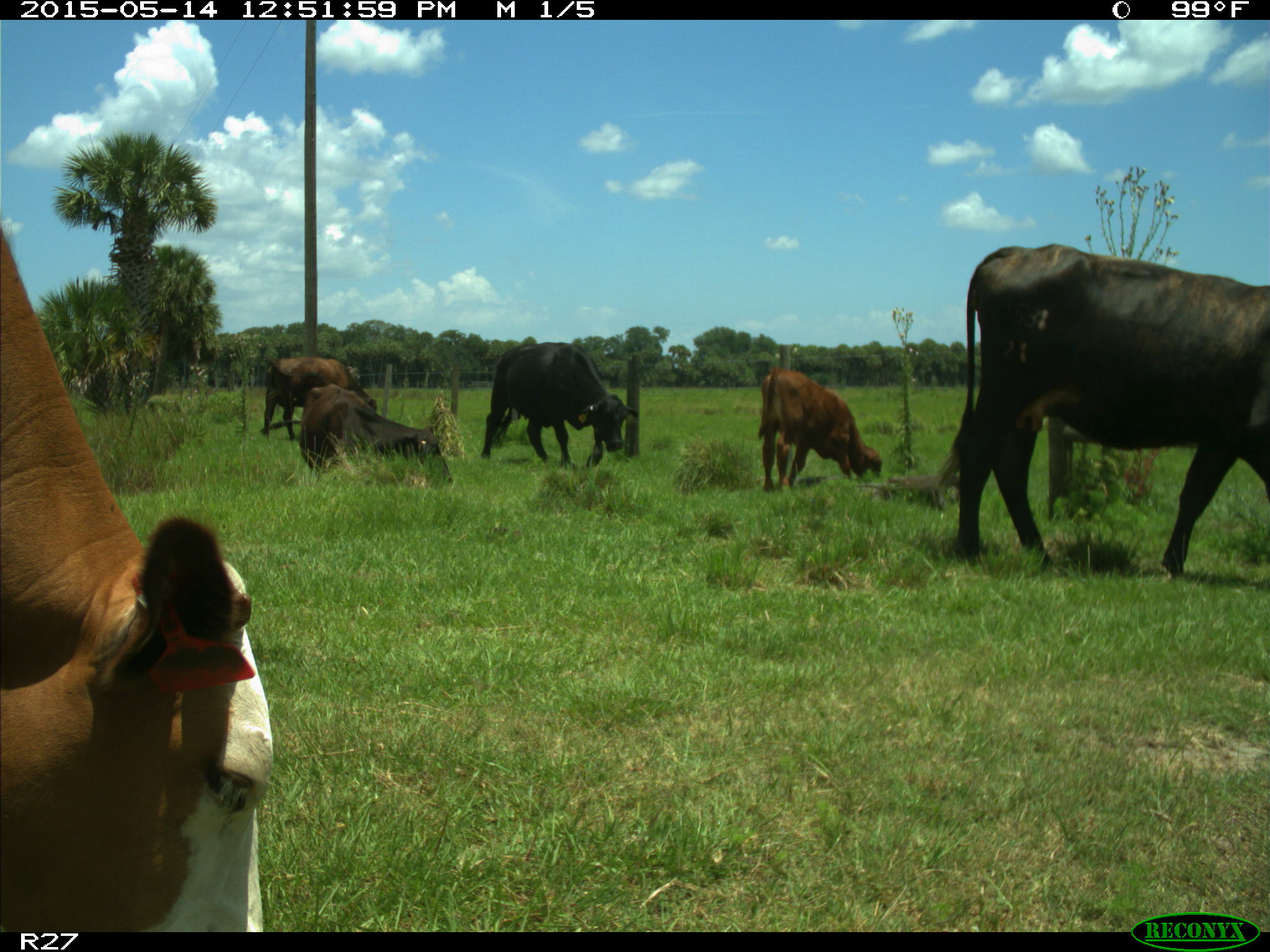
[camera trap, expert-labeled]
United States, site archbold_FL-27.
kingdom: Animalia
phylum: Chordata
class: Mammalia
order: Artiodactyla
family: Bovidae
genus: Bos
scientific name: Bos taurus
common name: domestic cow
Bos taurus (domestic cow).